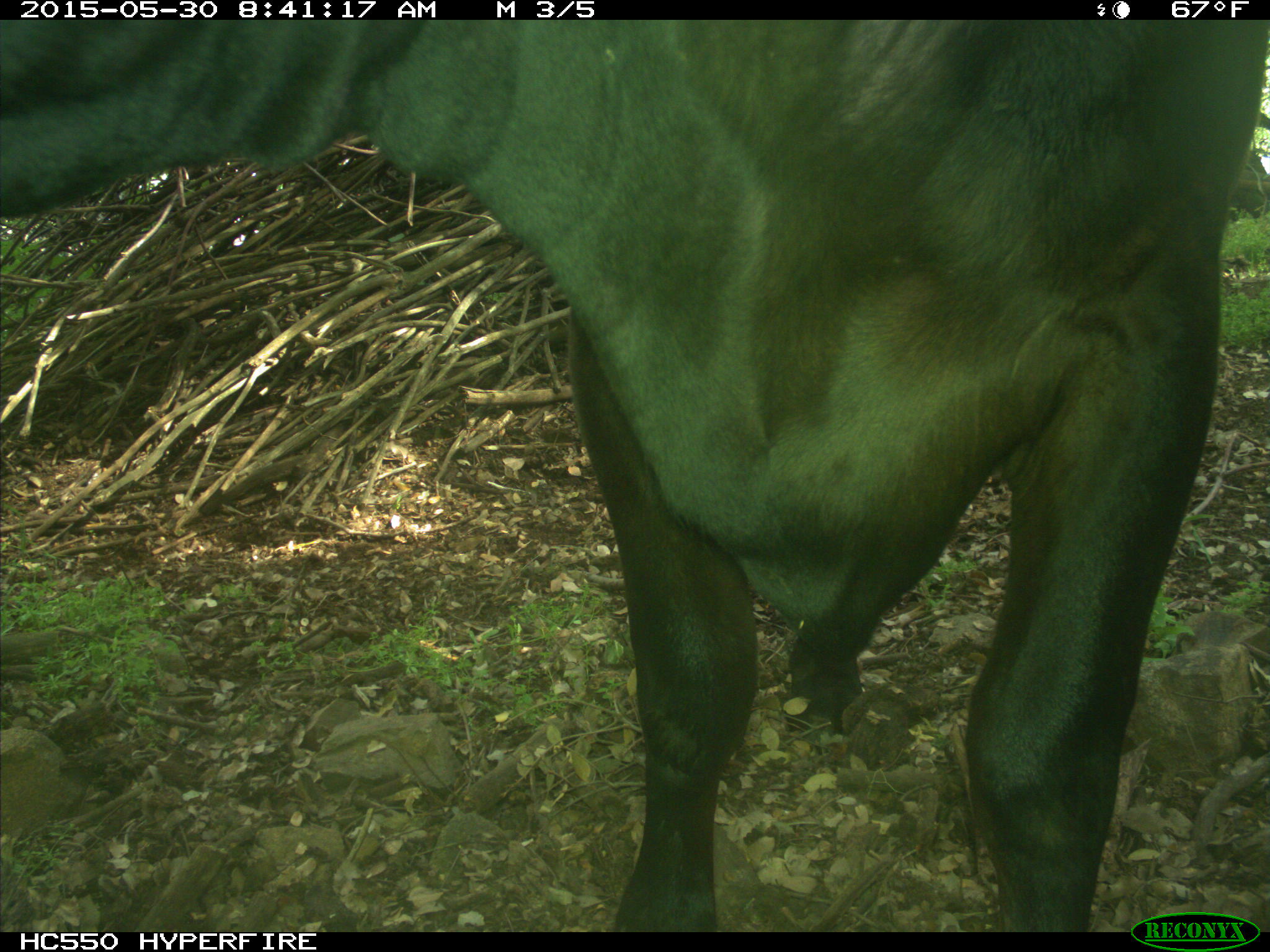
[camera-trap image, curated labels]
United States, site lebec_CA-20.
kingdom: Animalia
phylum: Chordata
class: Mammalia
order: Artiodactyla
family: Bovidae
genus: Bos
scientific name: Bos taurus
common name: domestic cow